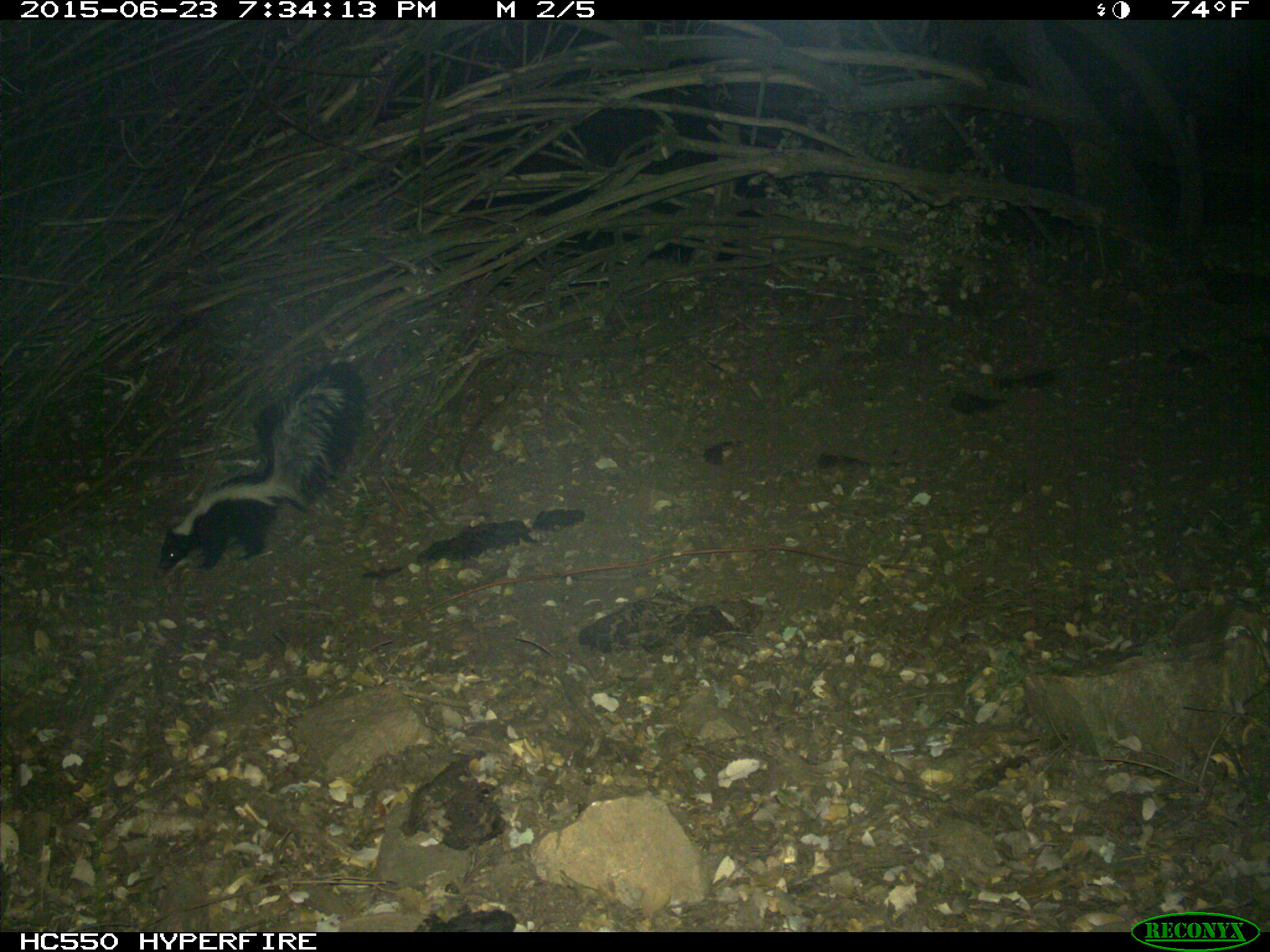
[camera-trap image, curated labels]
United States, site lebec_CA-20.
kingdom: Animalia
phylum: Chordata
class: Mammalia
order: Carnivora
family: Mephitidae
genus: Mephitis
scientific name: Mephitis mephitis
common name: striped skunk